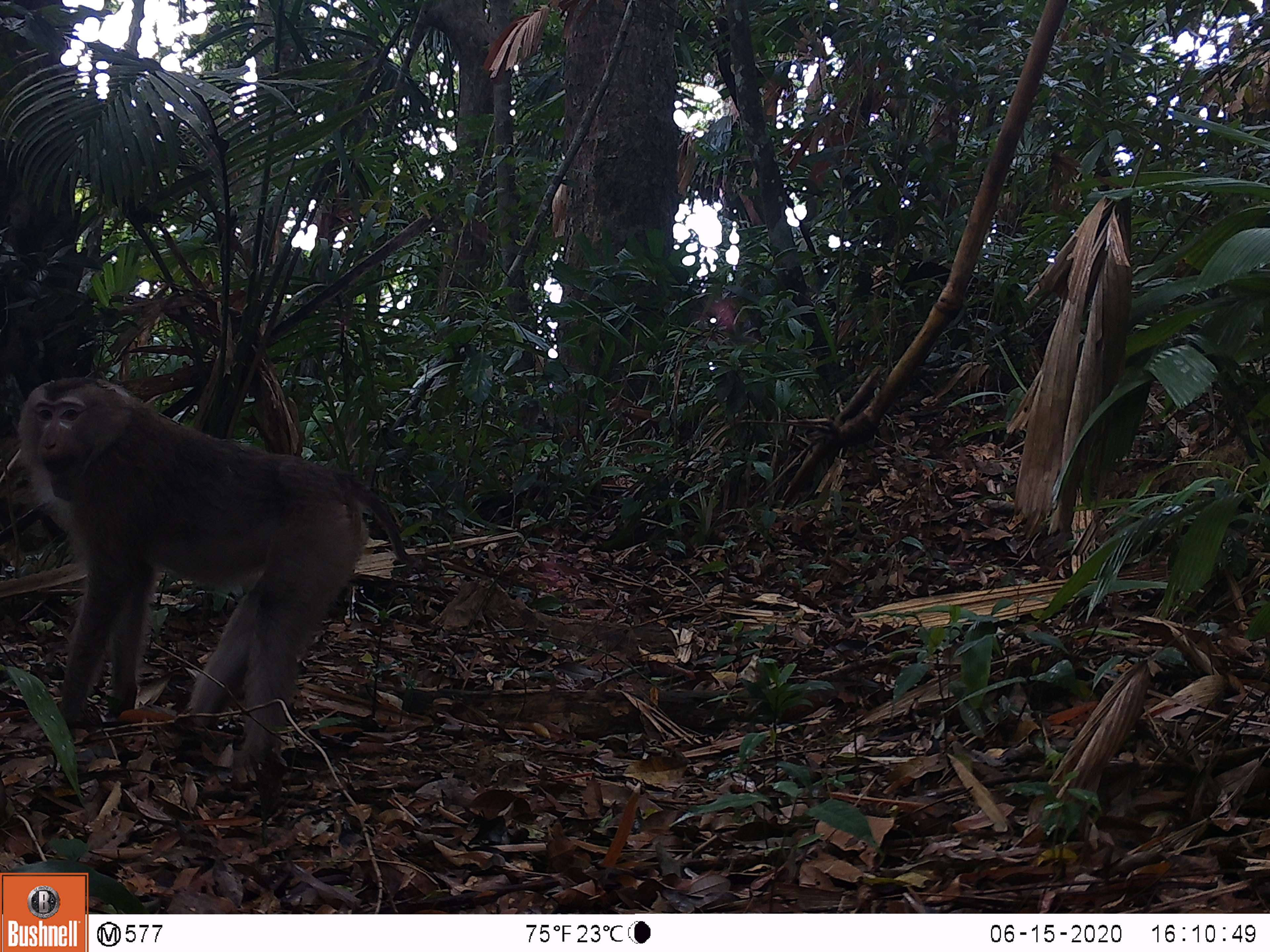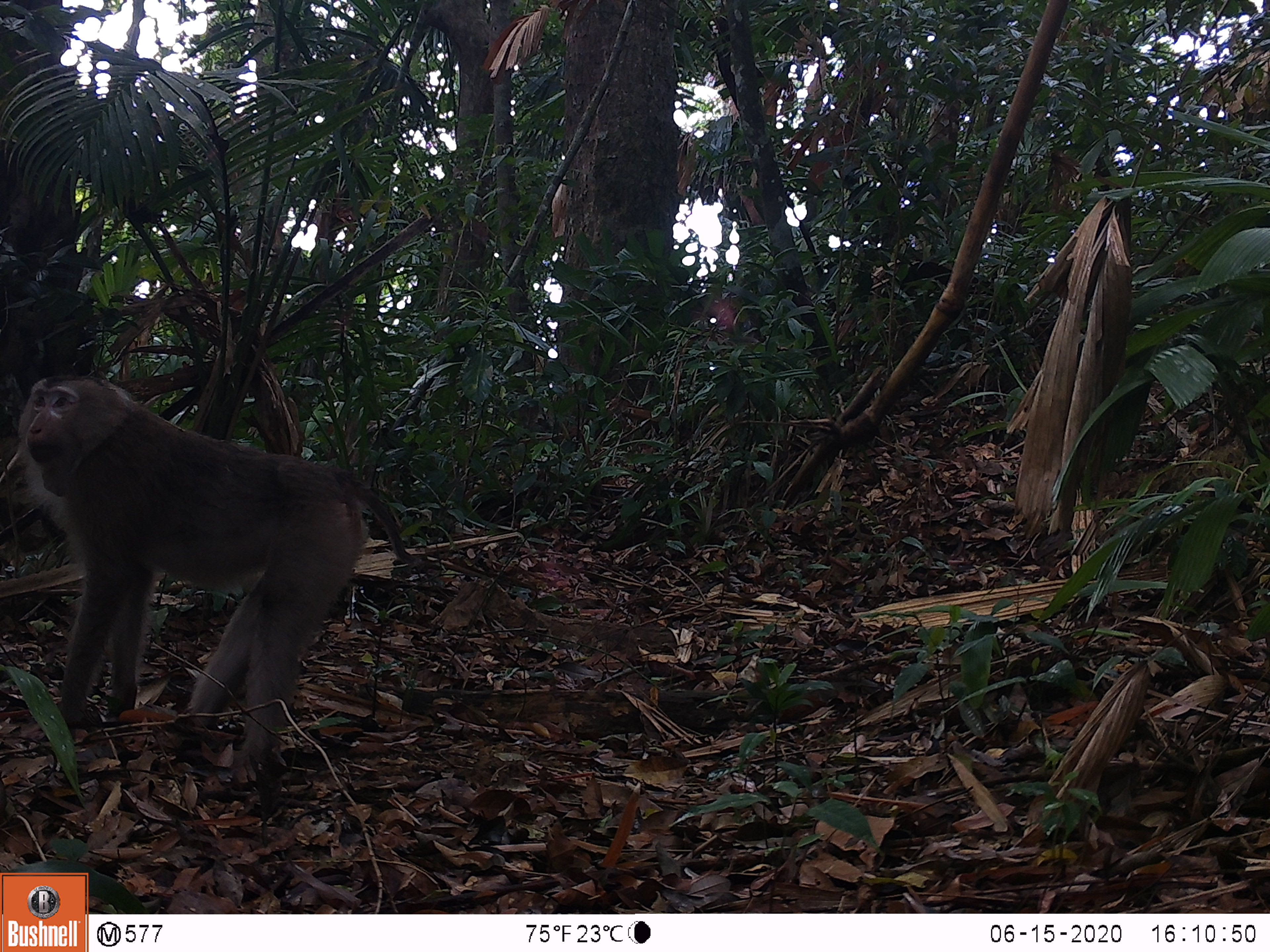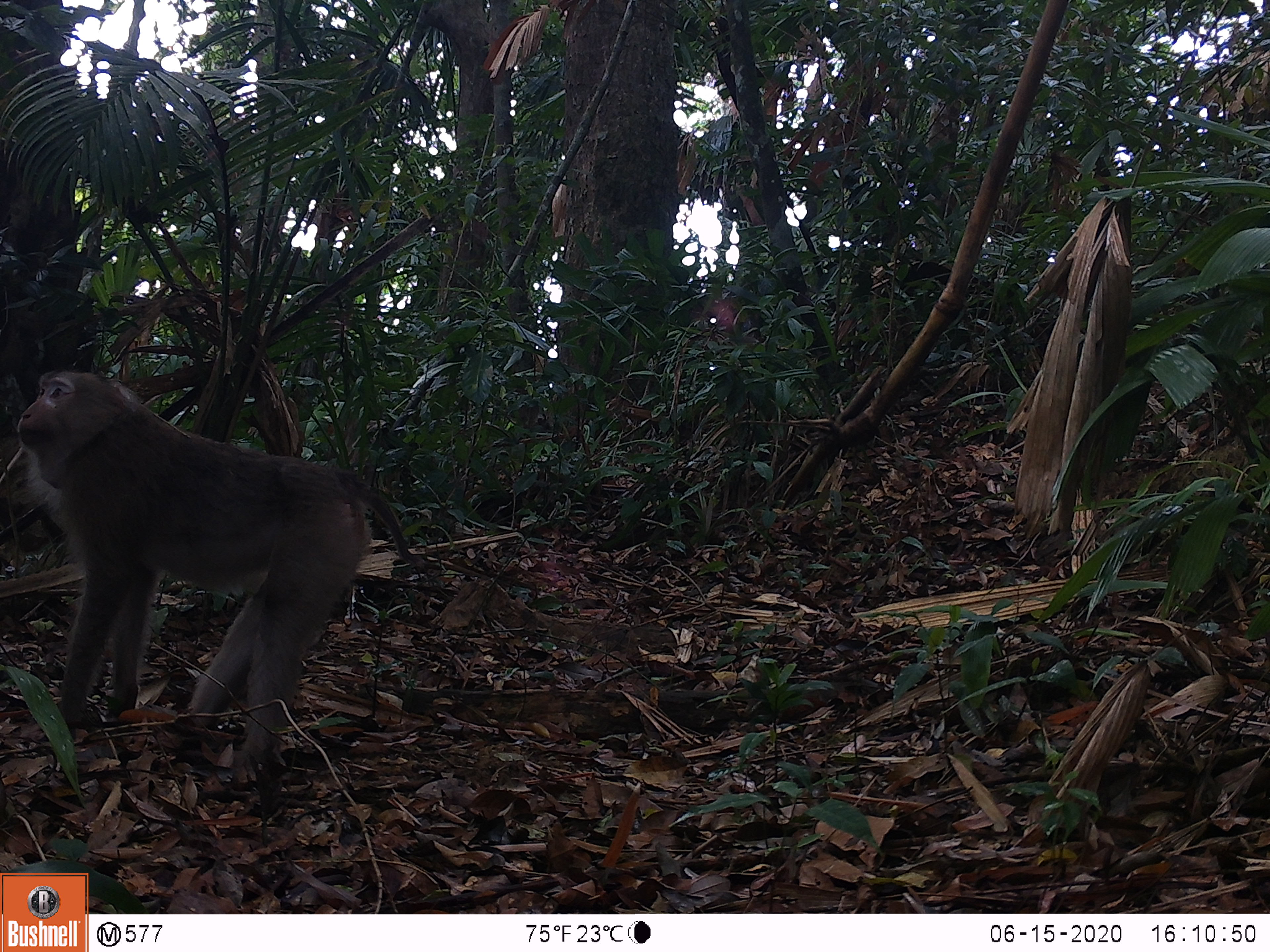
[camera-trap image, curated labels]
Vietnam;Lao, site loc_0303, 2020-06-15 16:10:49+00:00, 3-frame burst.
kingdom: Animalia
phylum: Chordata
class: Mammalia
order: Primates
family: Cercopithecidae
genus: Macaca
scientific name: Macaca nemestrina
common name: pig-tailed macaque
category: pig tailed macaque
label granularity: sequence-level